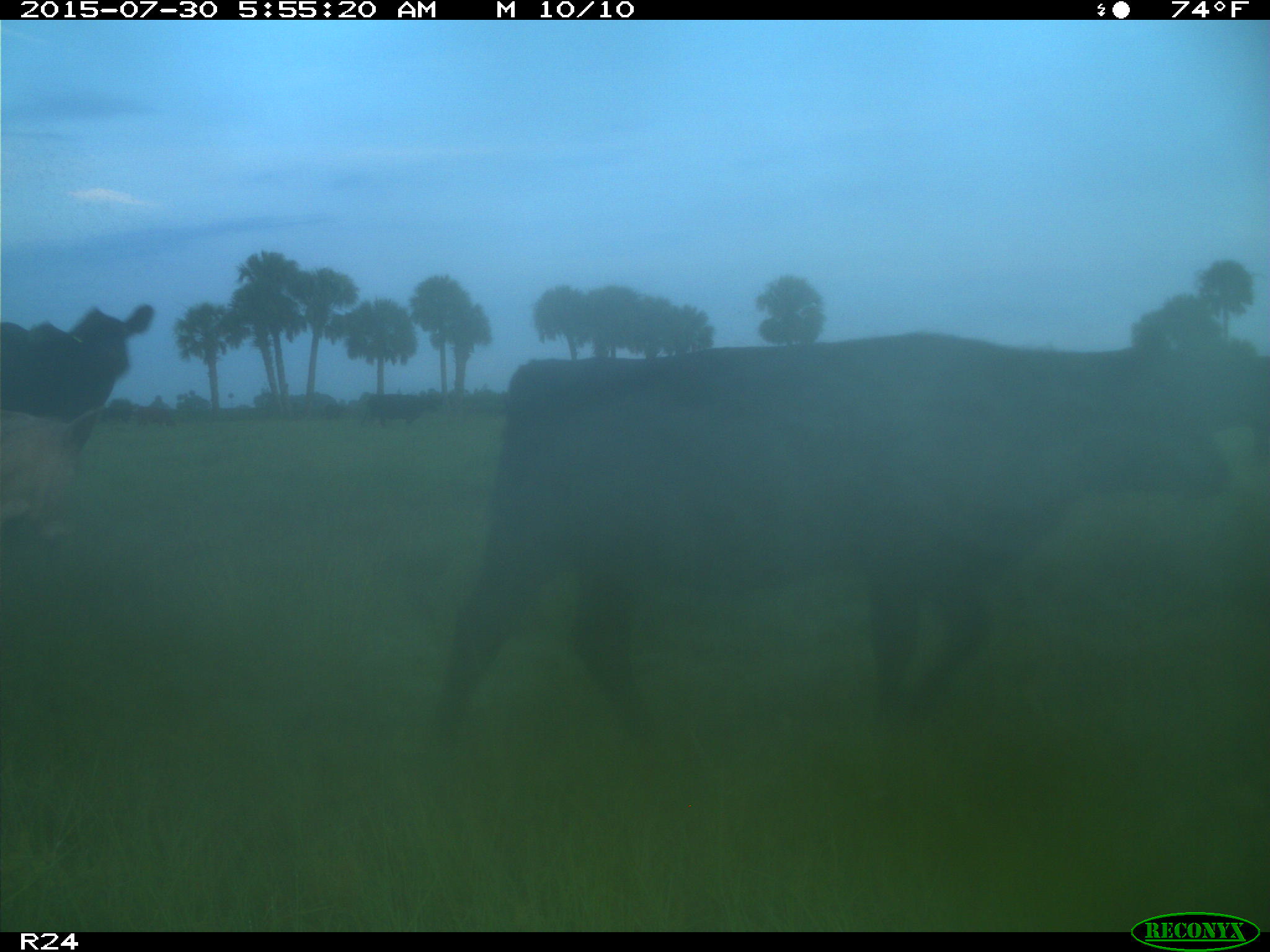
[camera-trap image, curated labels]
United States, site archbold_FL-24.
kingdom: Animalia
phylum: Chordata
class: Mammalia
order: Artiodactyla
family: Bovidae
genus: Bos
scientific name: Bos taurus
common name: domestic cow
Bos taurus (domestic cow).